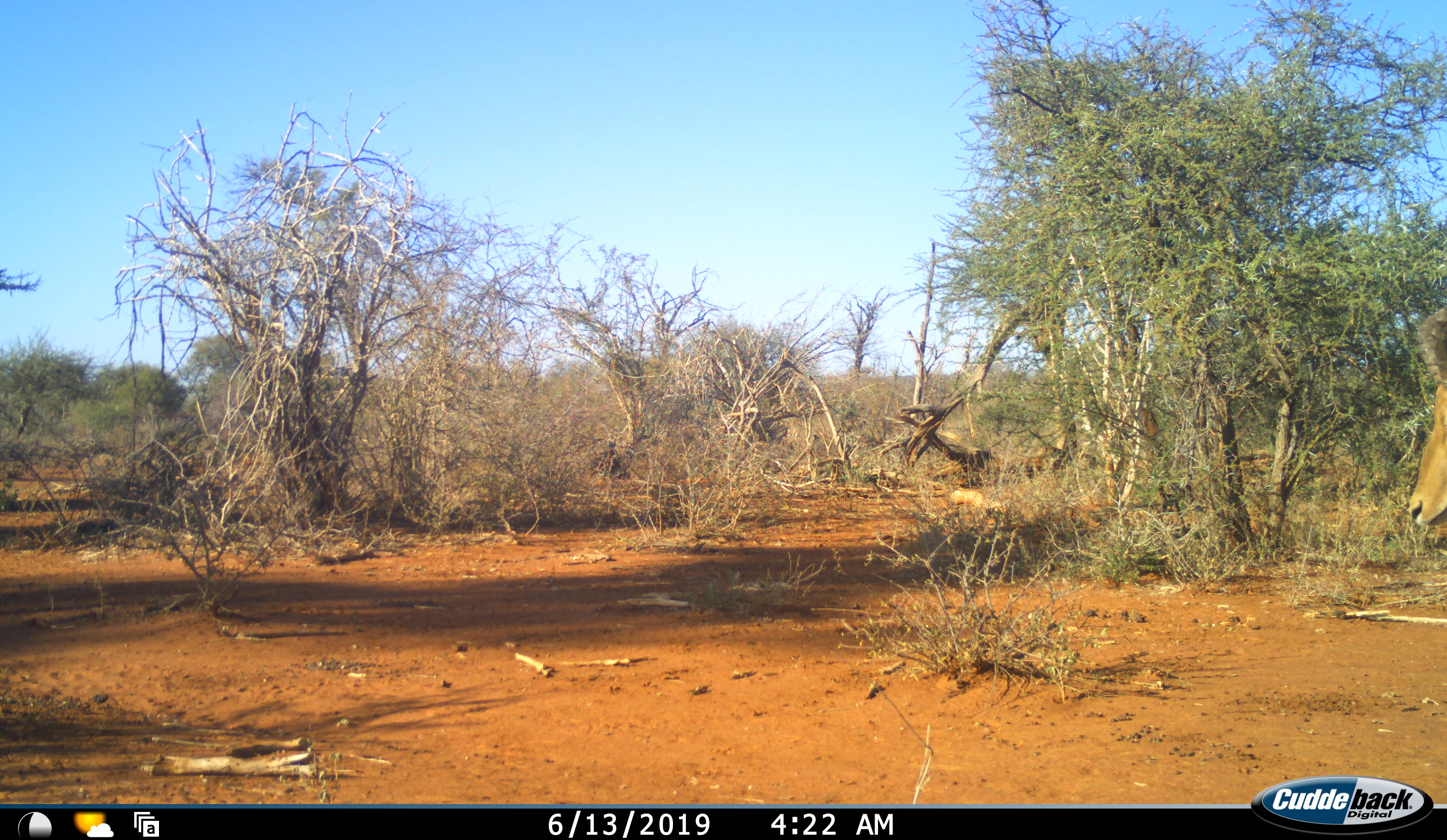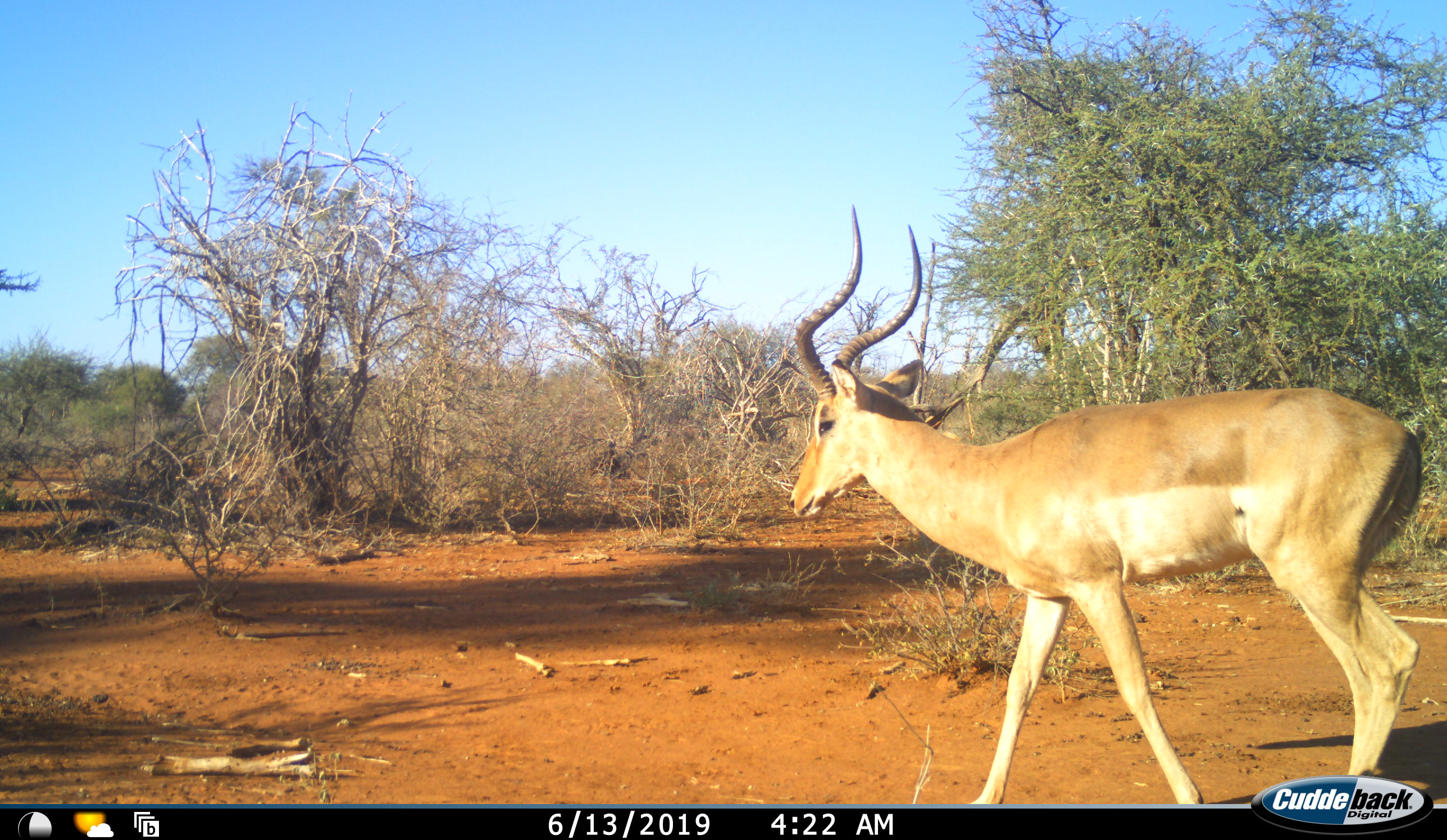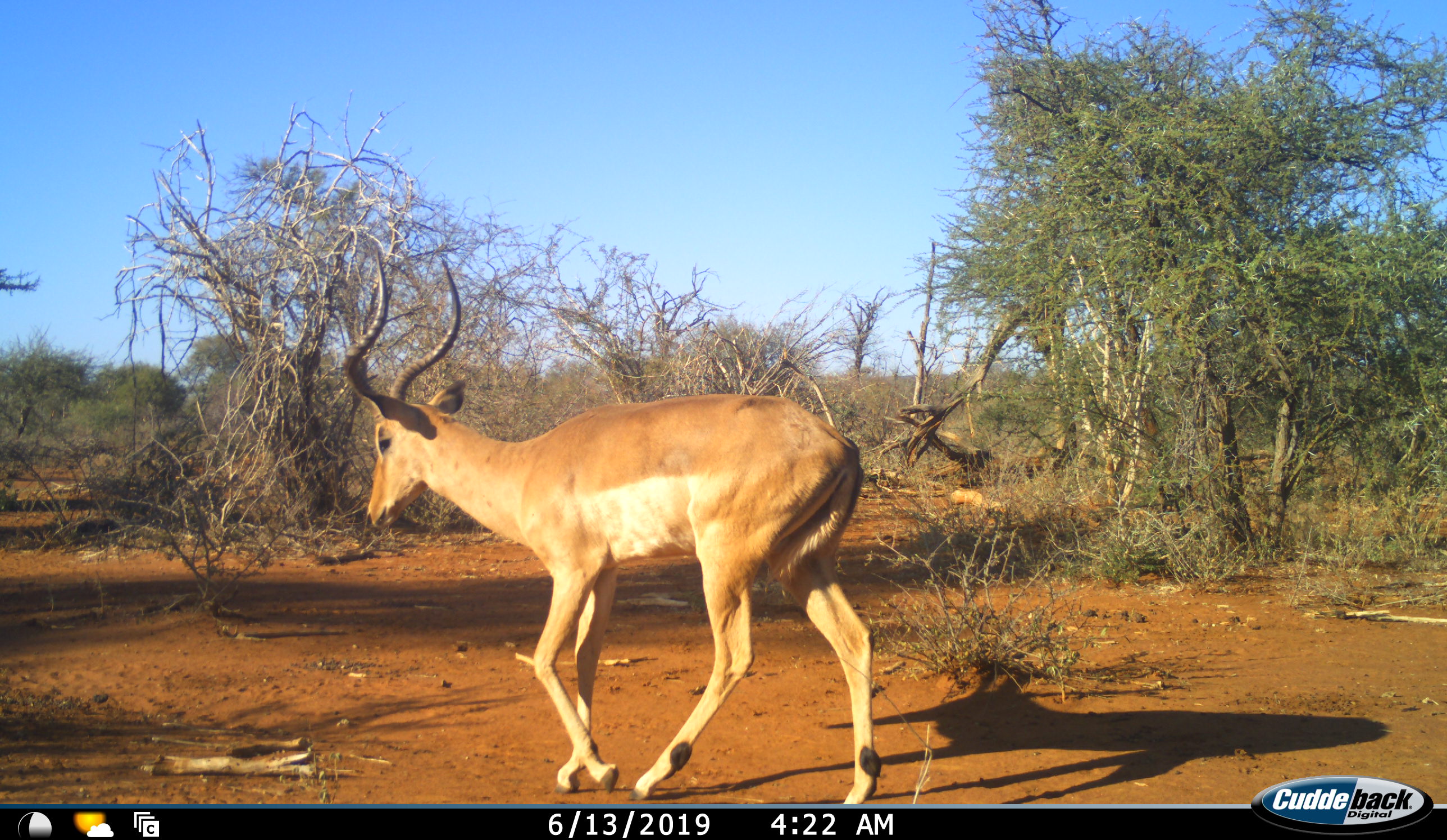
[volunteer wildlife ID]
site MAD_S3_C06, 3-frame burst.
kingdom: Animalia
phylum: Chordata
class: Mammalia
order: Artiodactyla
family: Bovidae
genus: Aepyceros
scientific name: Aepyceros melampus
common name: impala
Impala (Aepyceros melampus), count 1. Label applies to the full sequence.